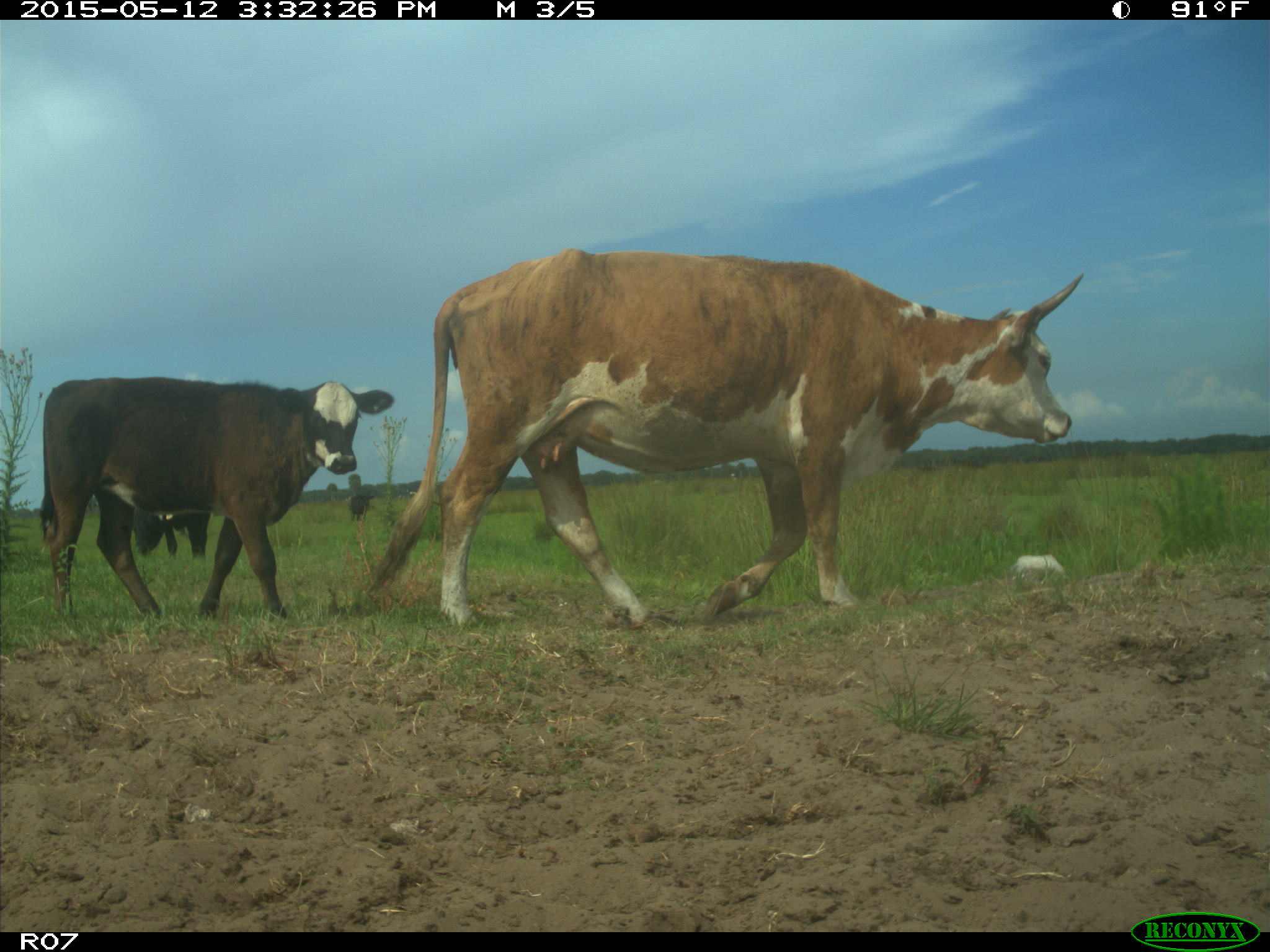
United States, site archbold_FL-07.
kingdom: Animalia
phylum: Chordata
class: Mammalia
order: Artiodactyla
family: Bovidae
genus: Bos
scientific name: Bos taurus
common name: domestic cow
Bos taurus (domestic cow).